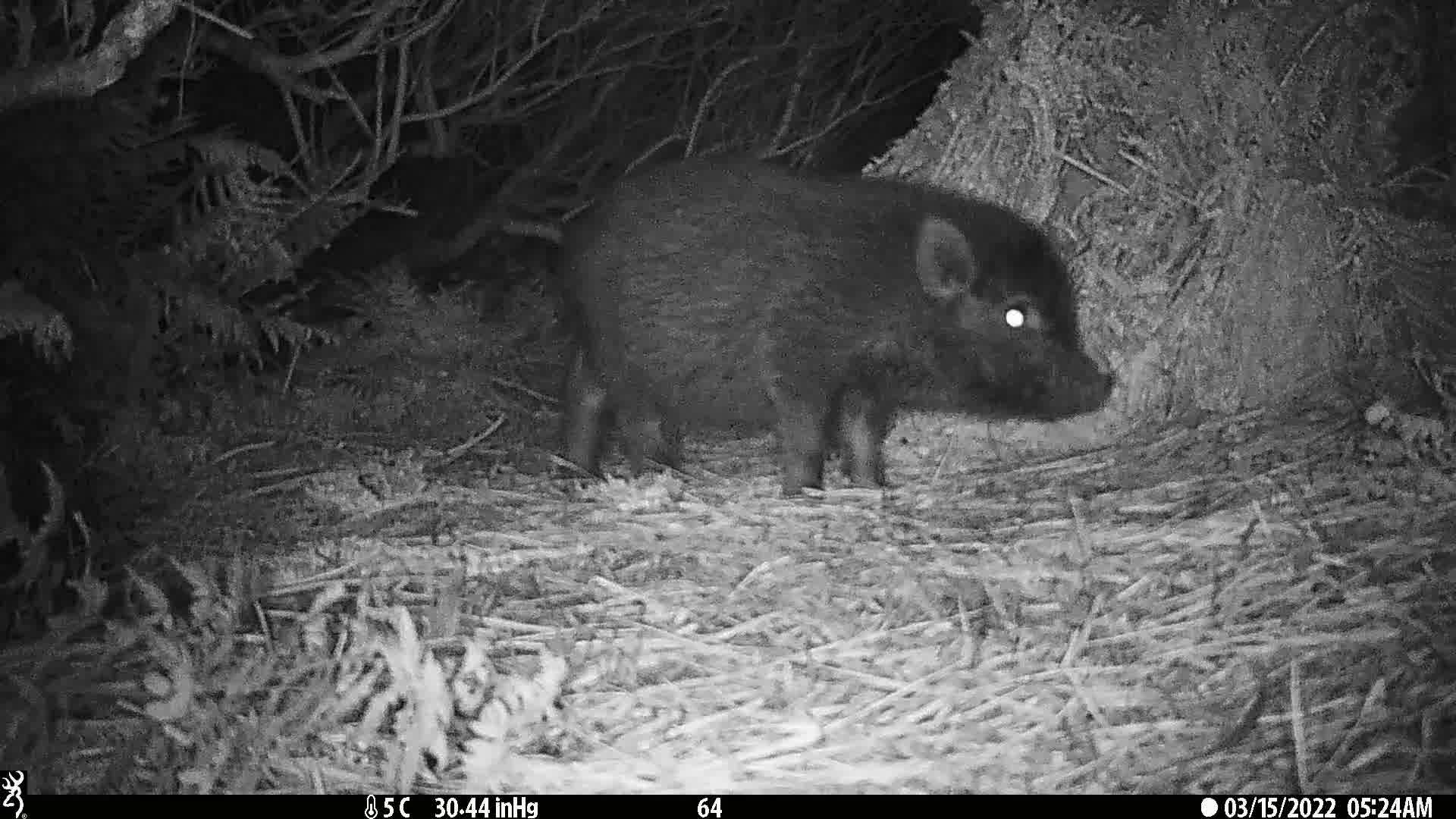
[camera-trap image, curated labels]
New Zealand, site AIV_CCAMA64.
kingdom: Animalia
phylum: Chordata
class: Mammalia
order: Artiodactyla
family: Suidae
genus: Sus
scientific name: Sus scrofa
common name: pig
Pig (Sus scrofa).